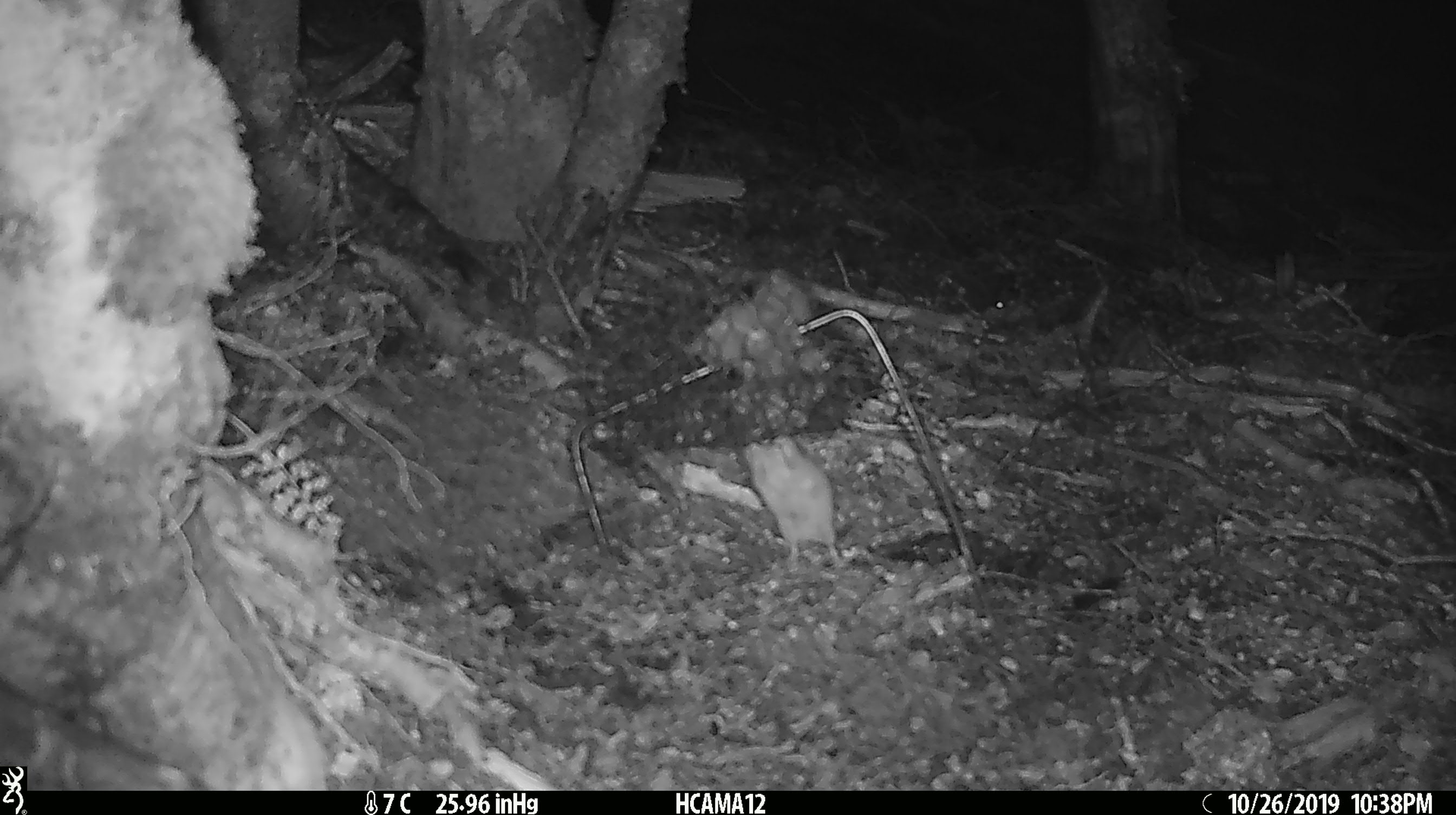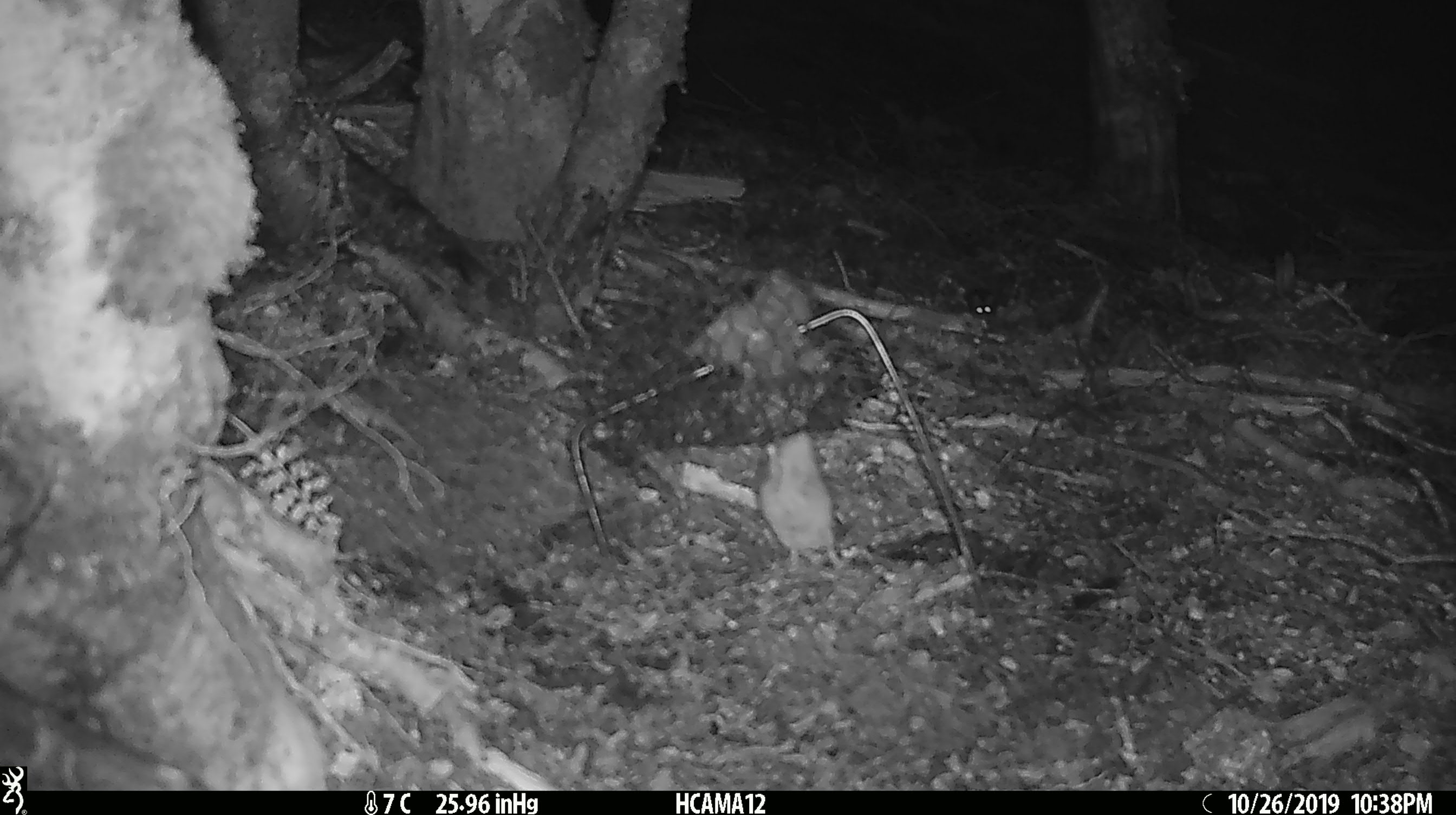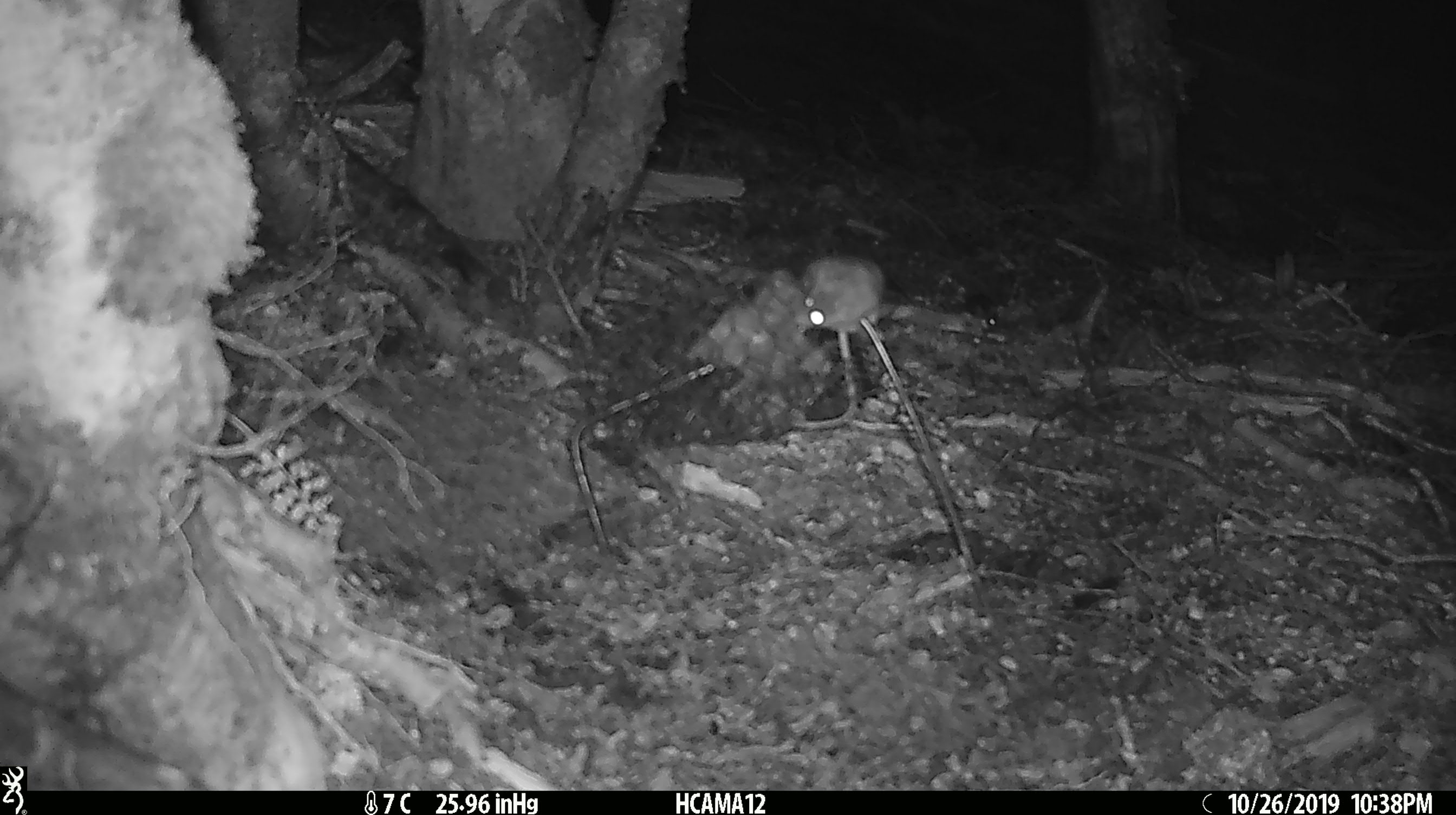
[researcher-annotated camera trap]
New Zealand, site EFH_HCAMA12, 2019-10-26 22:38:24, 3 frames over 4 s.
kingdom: Animalia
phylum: Chordata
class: Mammalia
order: Rodentia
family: Muridae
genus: Mus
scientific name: Mus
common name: mouse